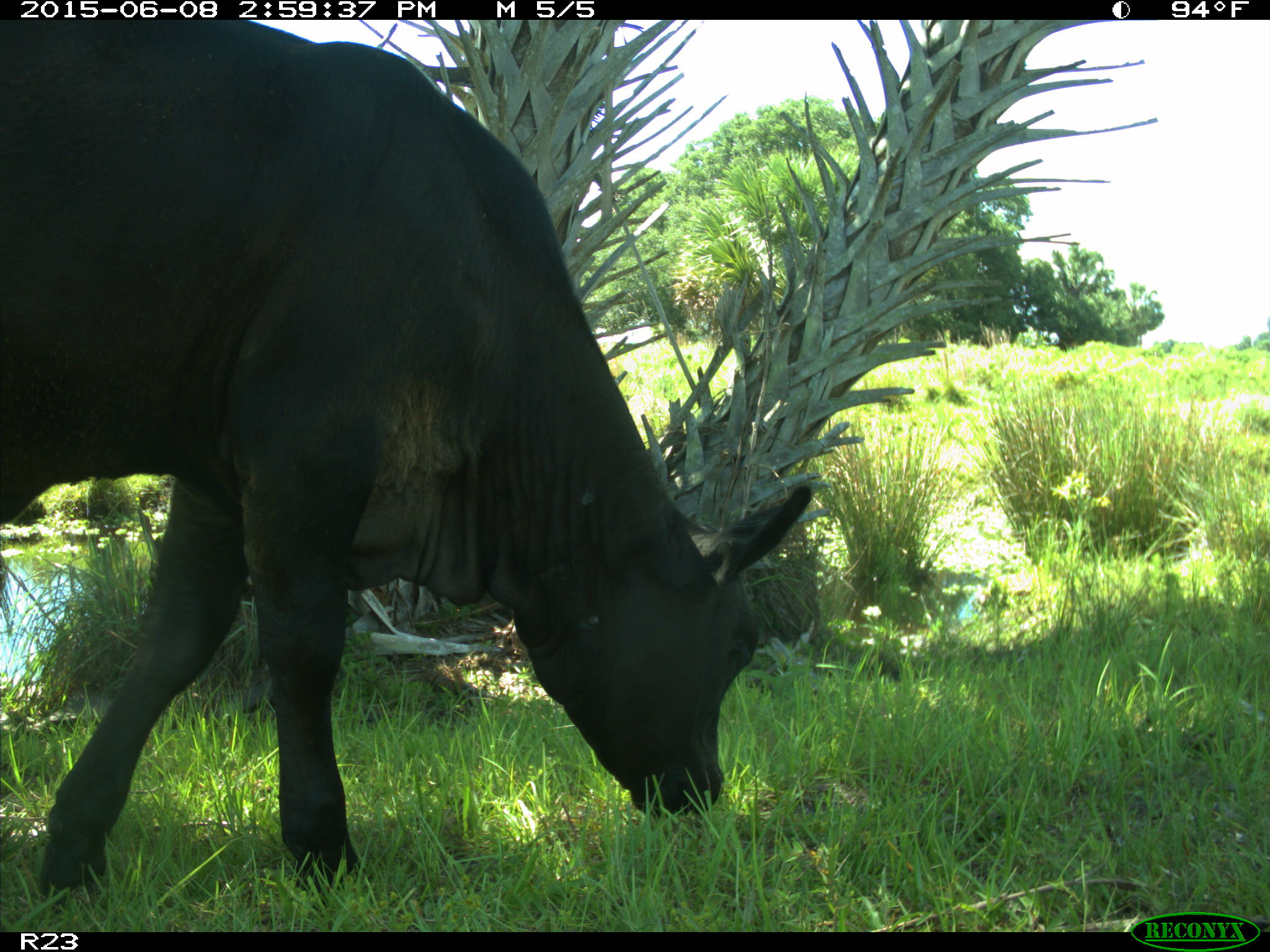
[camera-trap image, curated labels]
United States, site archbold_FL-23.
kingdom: Animalia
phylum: Chordata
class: Mammalia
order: Artiodactyla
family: Bovidae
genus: Bos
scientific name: Bos taurus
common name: domestic cow